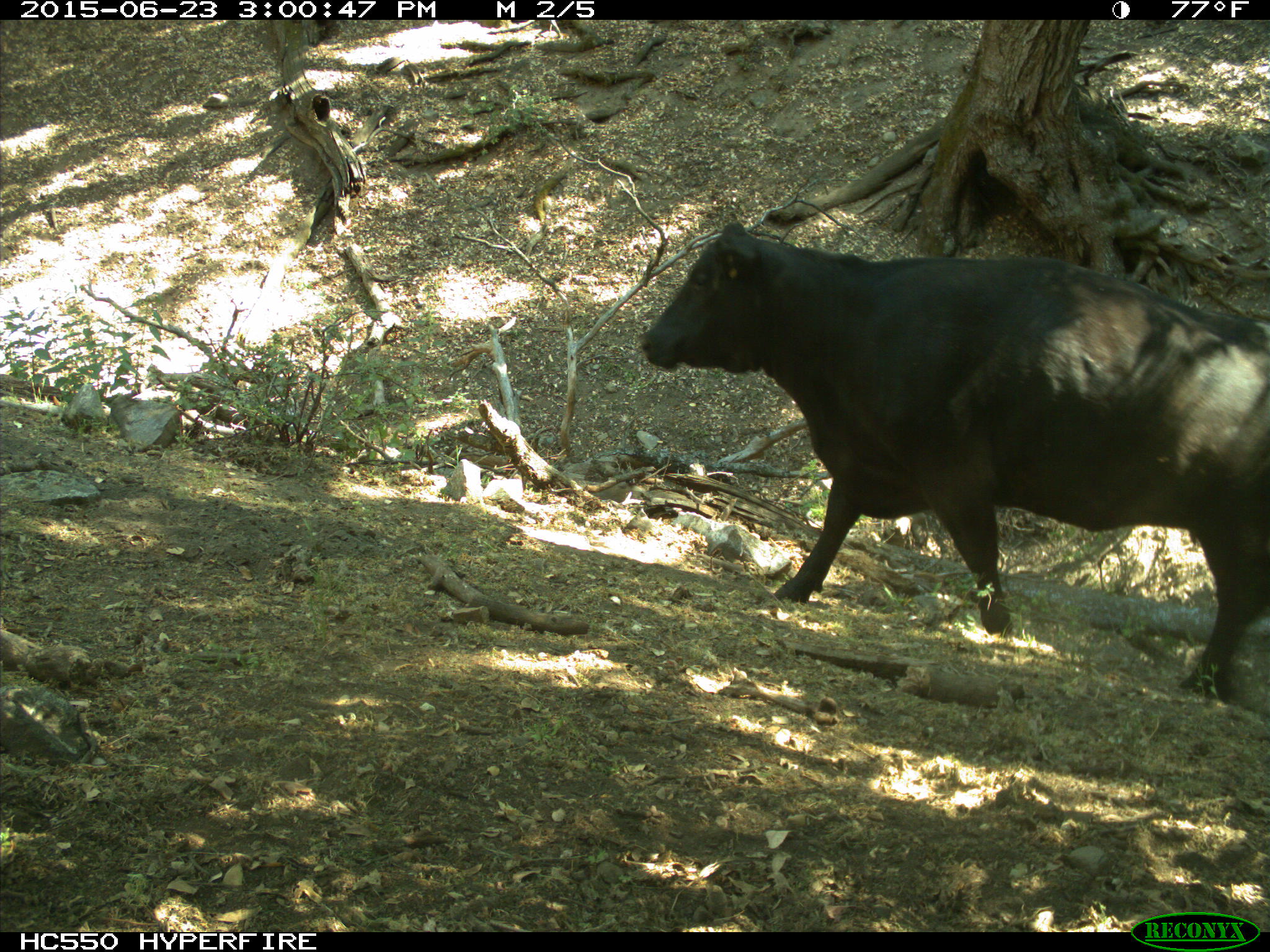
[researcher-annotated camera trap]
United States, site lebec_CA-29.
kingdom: Animalia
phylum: Chordata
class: Mammalia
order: Artiodactyla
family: Bovidae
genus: Bos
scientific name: Bos taurus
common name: domestic cow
Bos taurus (domestic cow).